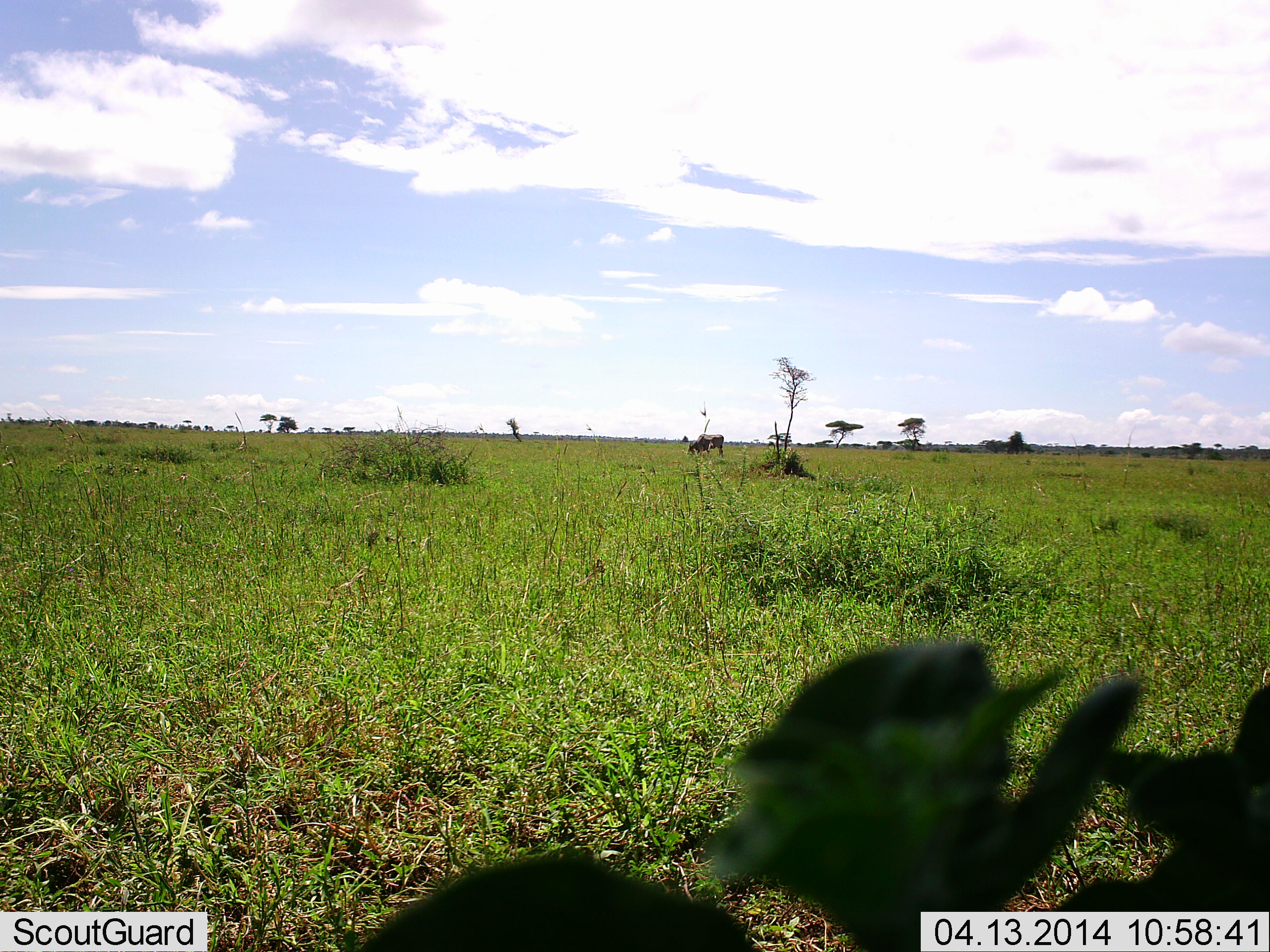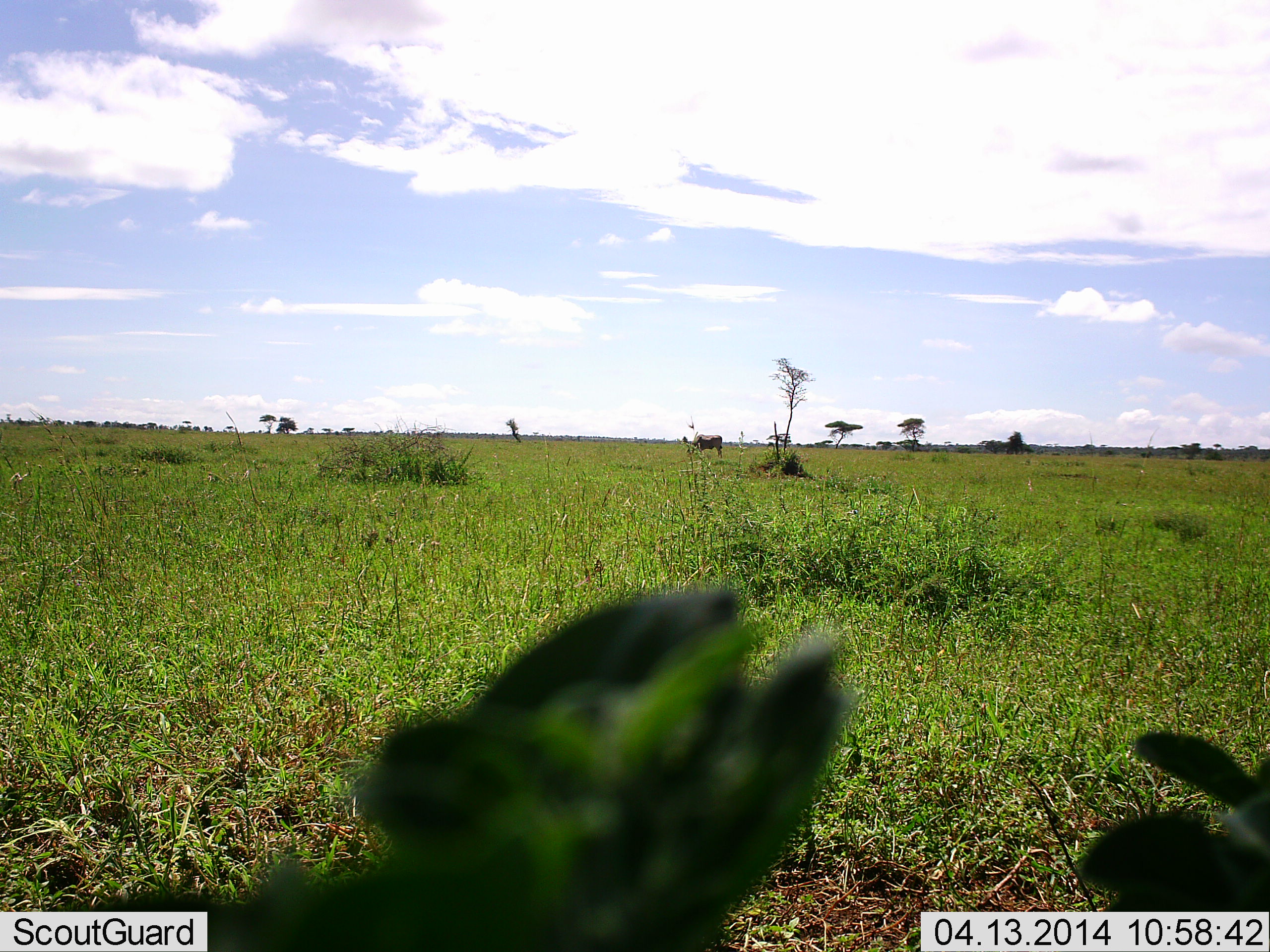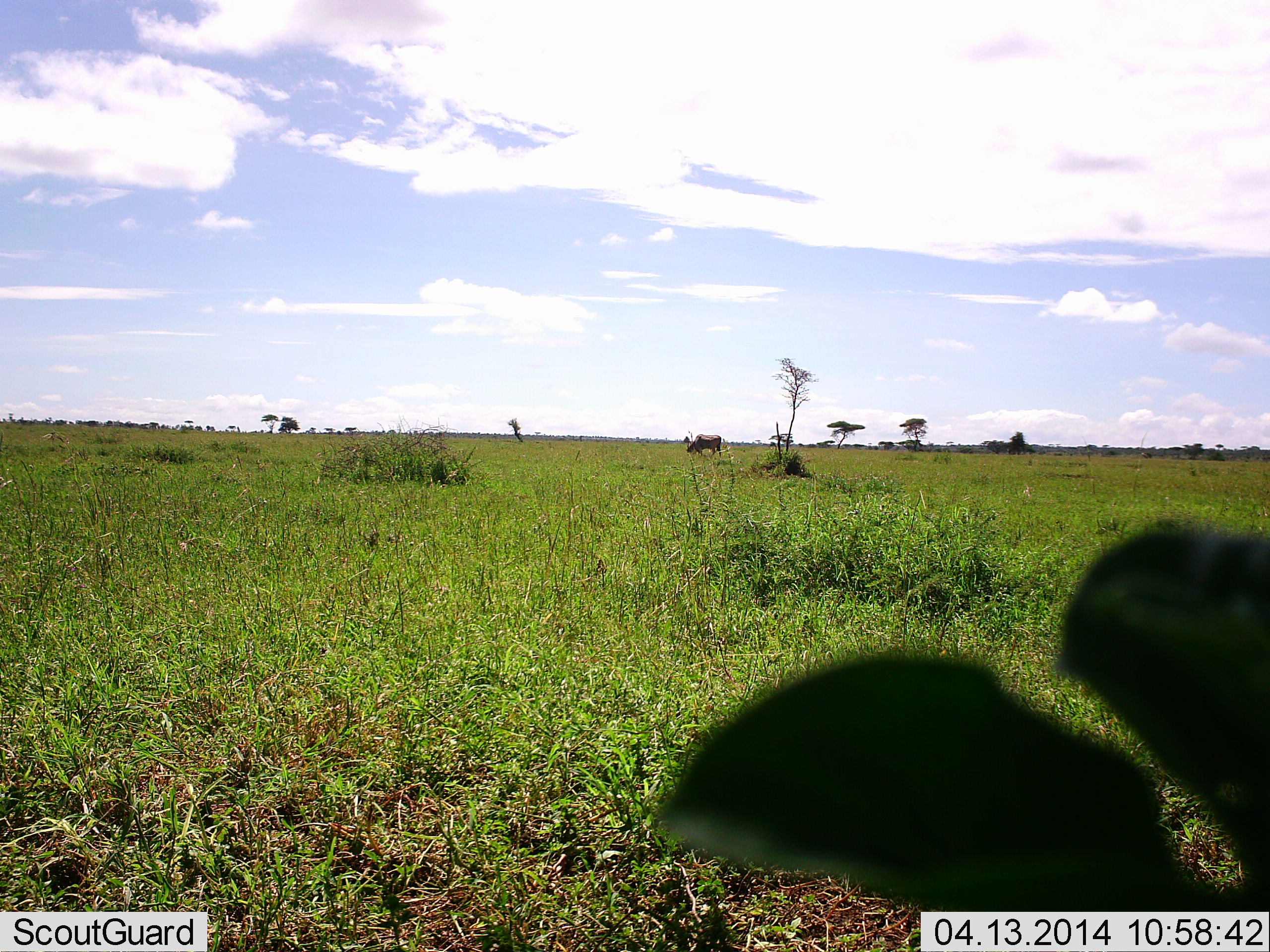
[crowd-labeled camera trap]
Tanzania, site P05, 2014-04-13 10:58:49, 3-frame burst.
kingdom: Animalia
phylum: Chordata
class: Mammalia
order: Artiodactyla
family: Bovidae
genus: Connochaetes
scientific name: Connochaetes taurinus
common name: blue wildebeest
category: wildebeest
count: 1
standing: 50%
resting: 0%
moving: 0%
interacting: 0%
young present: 0%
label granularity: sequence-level